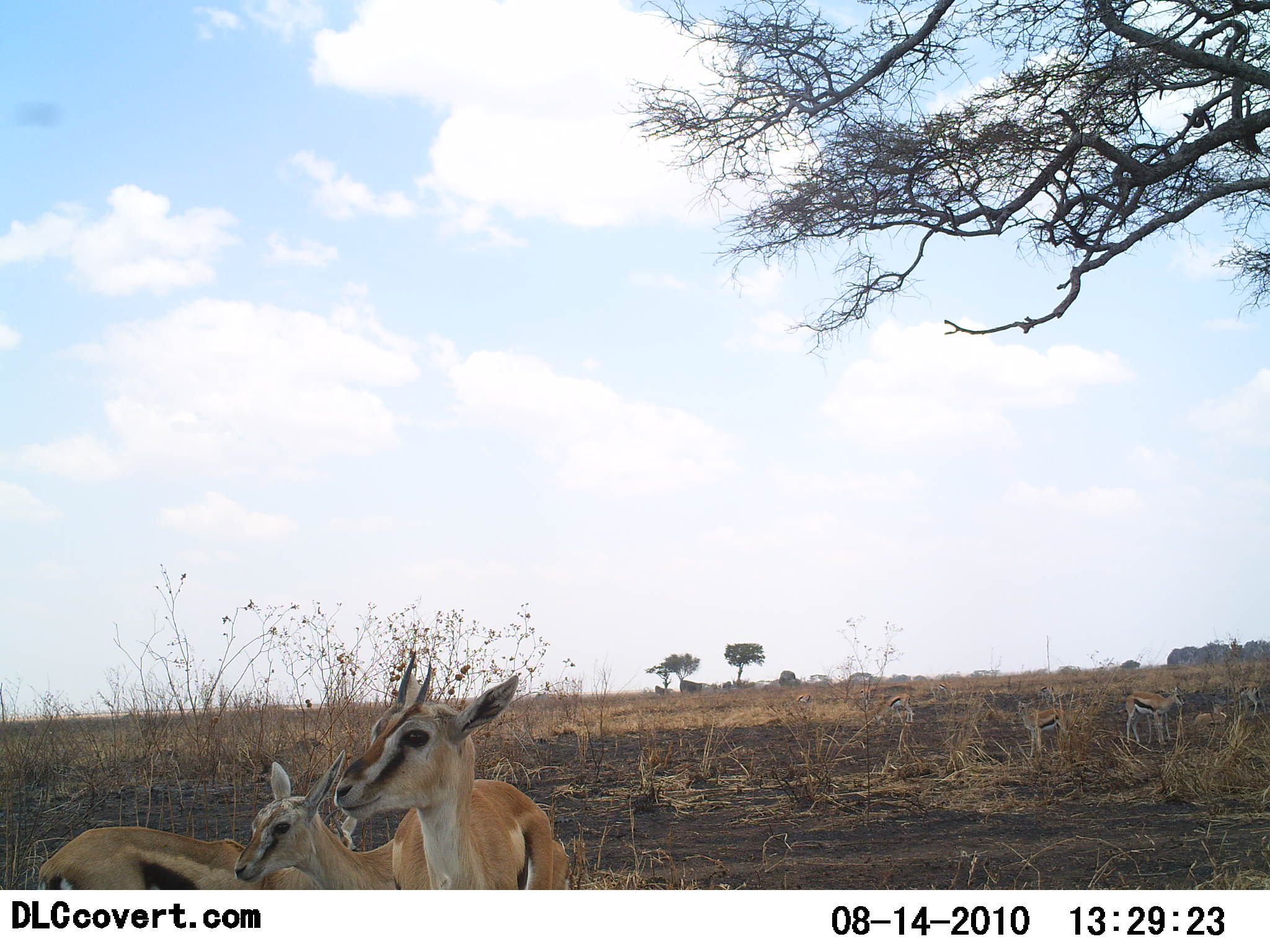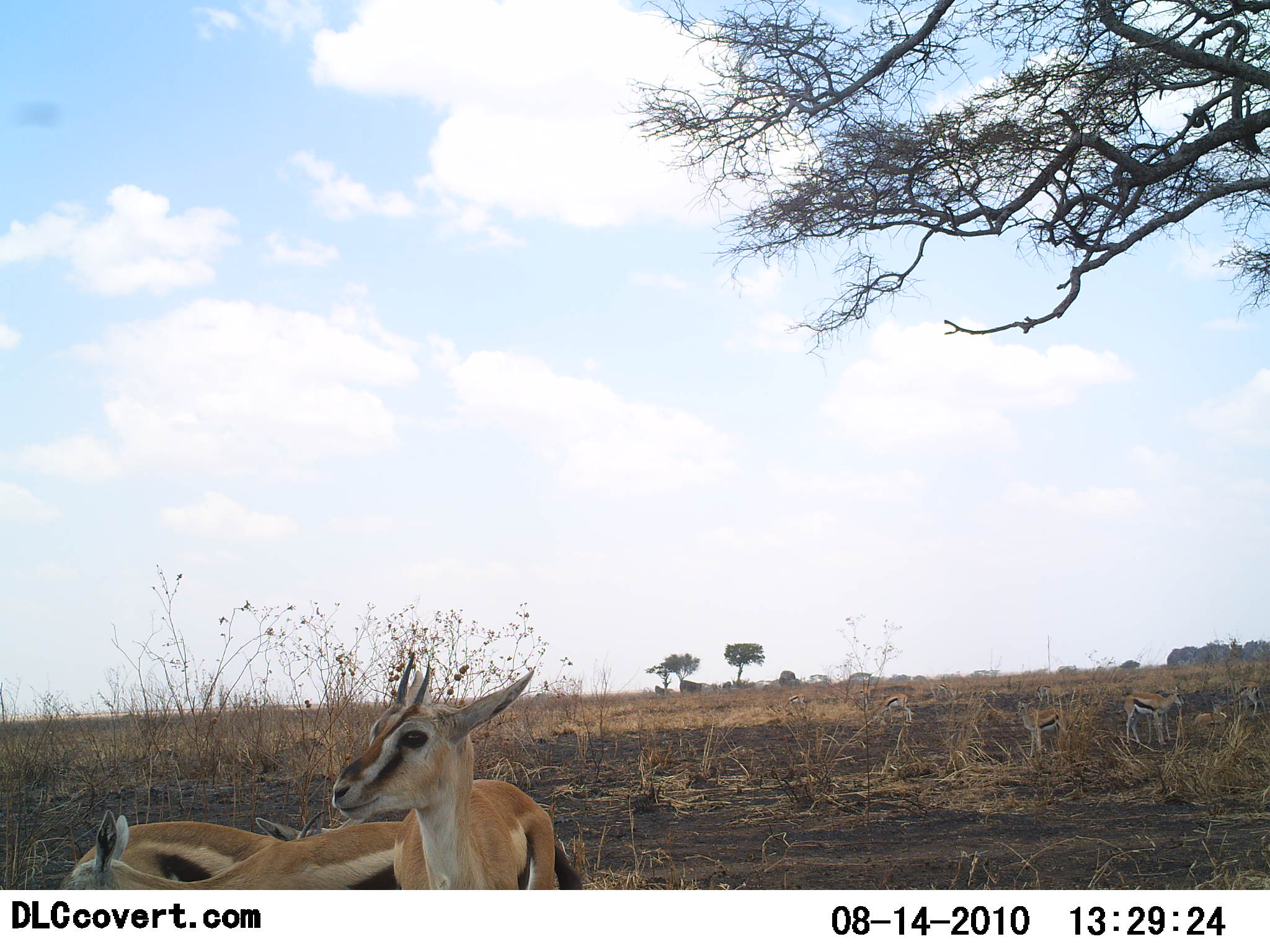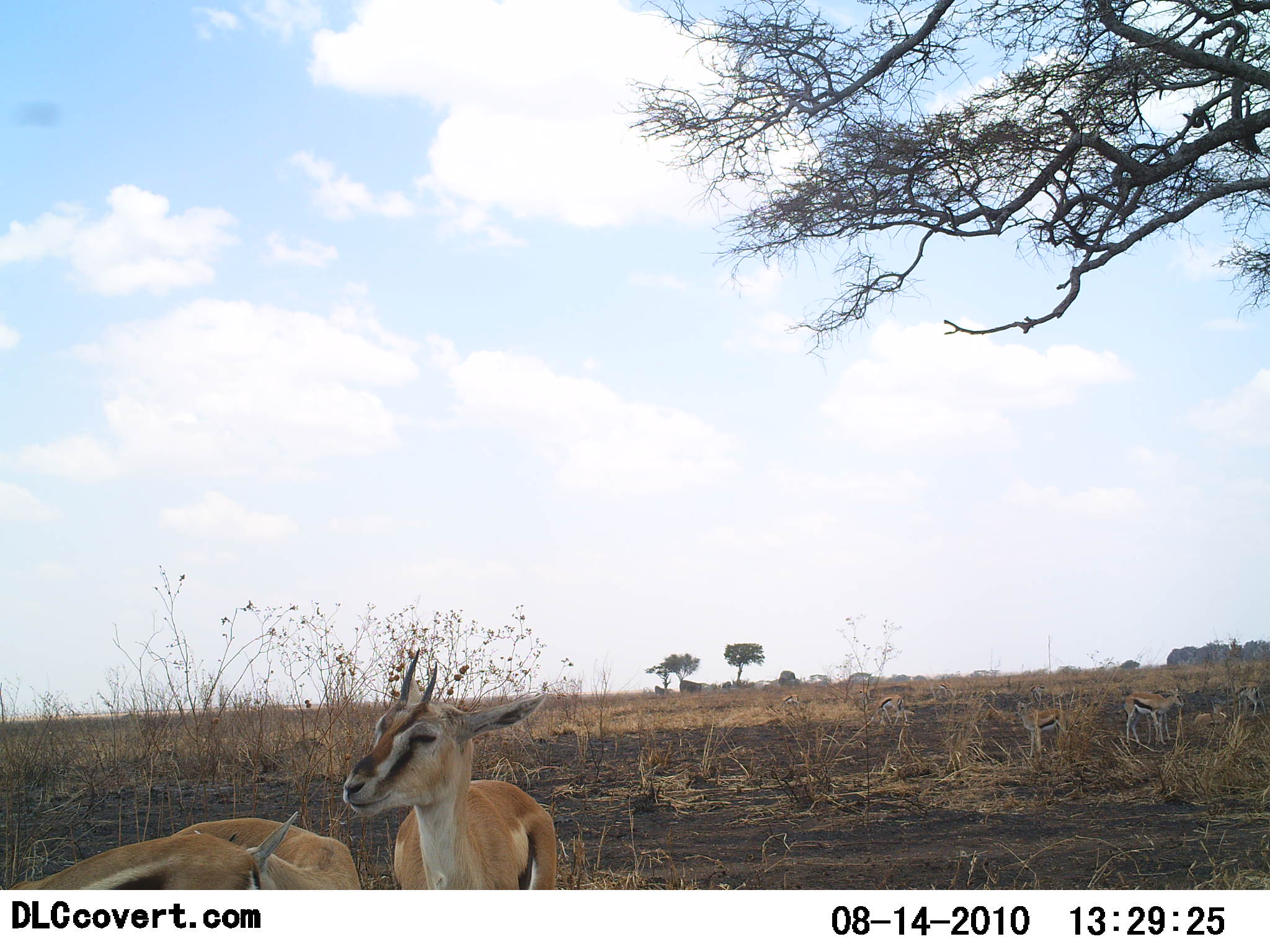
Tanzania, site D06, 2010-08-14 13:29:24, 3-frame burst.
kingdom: Animalia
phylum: Chordata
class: Mammalia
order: Artiodactyla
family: Bovidae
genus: Eudorcas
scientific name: Eudorcas thomsonii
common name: thomson's gazelle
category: gazellethomsons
Gazellethomsons (thomson's gazelle) (Eudorcas thomsonii), count 3. Behavior (volunteer vote fractions): standing 73%, resting 13%, moving 20%, interacting 7%. Young present (vote fraction): 40%. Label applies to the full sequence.